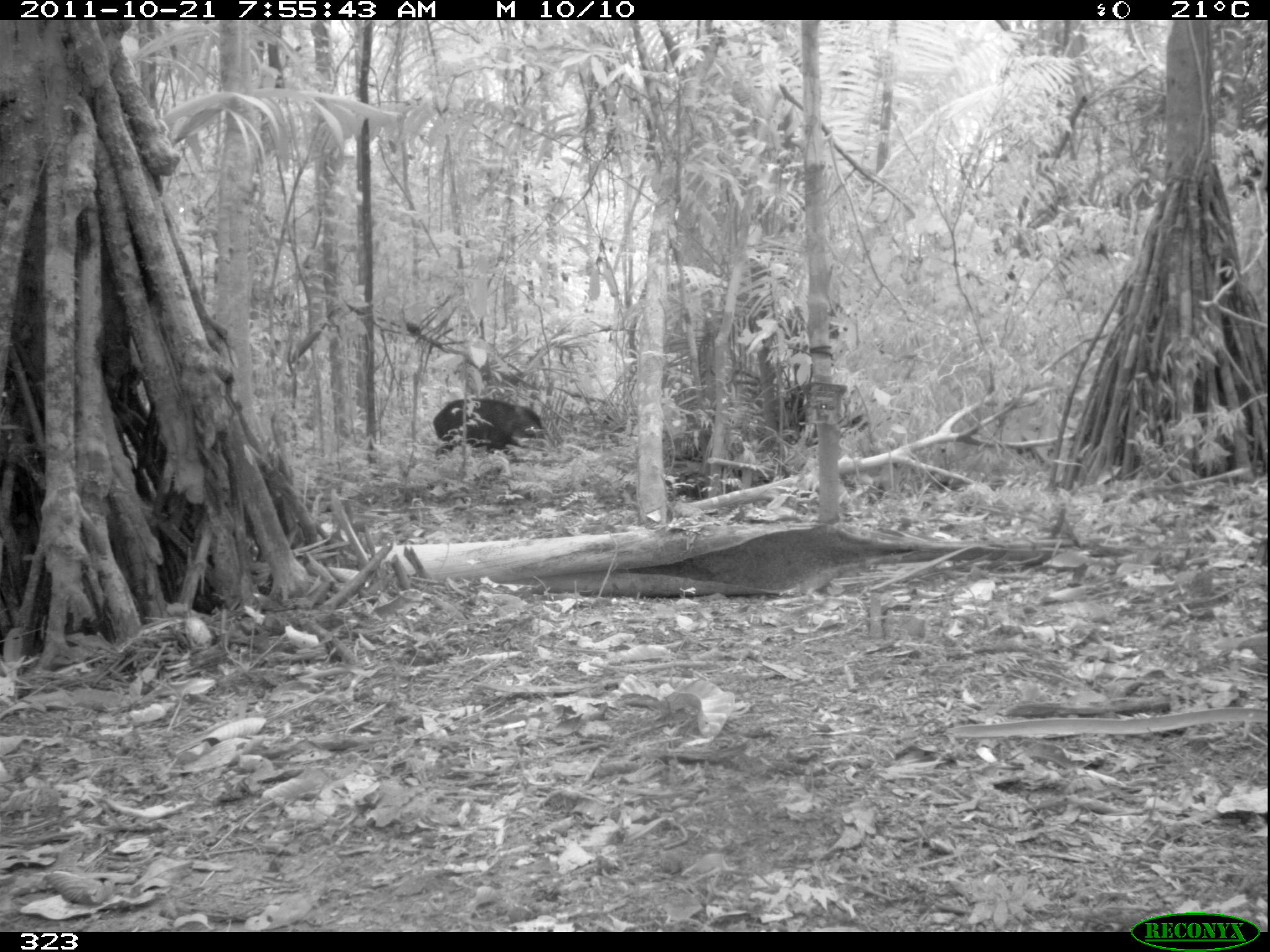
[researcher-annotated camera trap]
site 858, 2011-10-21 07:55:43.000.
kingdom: Animalia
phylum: Chordata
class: Mammalia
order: Artiodactyla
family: Tayassuidae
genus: Tayassu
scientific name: Tayassu pecari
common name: white-lipped peccary